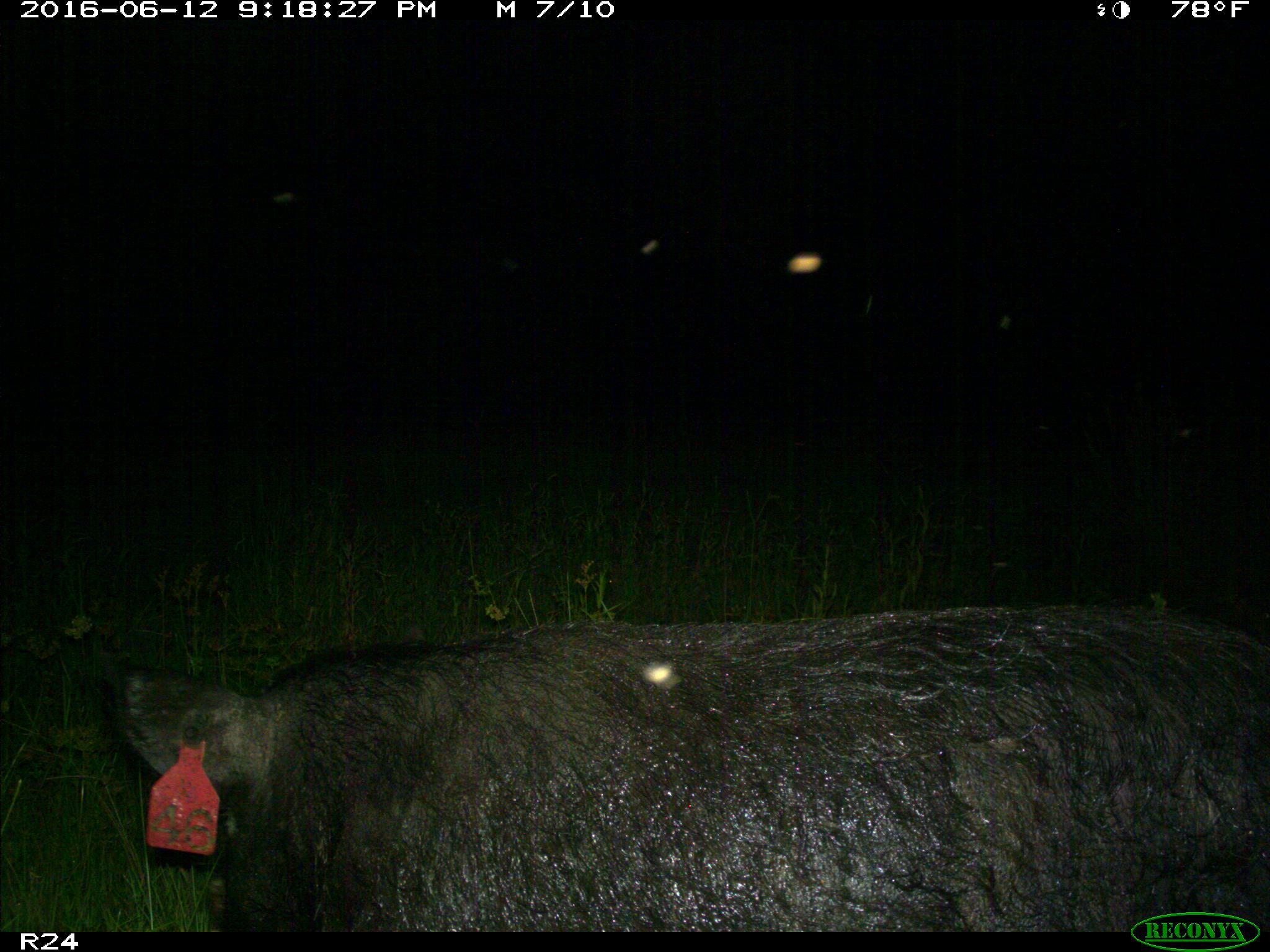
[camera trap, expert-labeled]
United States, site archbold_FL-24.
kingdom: Animalia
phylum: Chordata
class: Mammalia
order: Artiodactyla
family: Suidae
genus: Sus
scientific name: Sus scrofa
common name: wild boar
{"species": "Sus scrofa (wild boar)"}